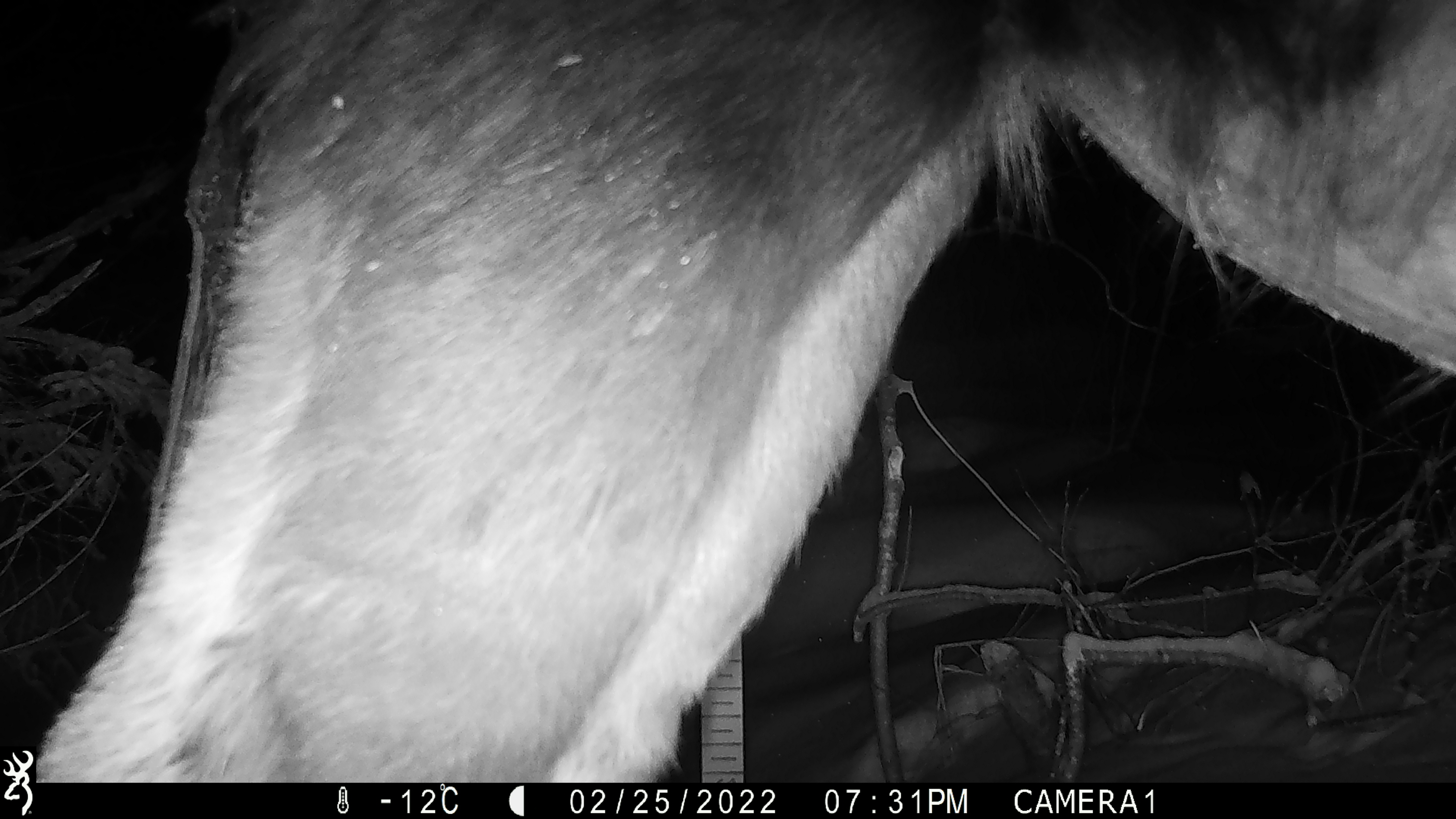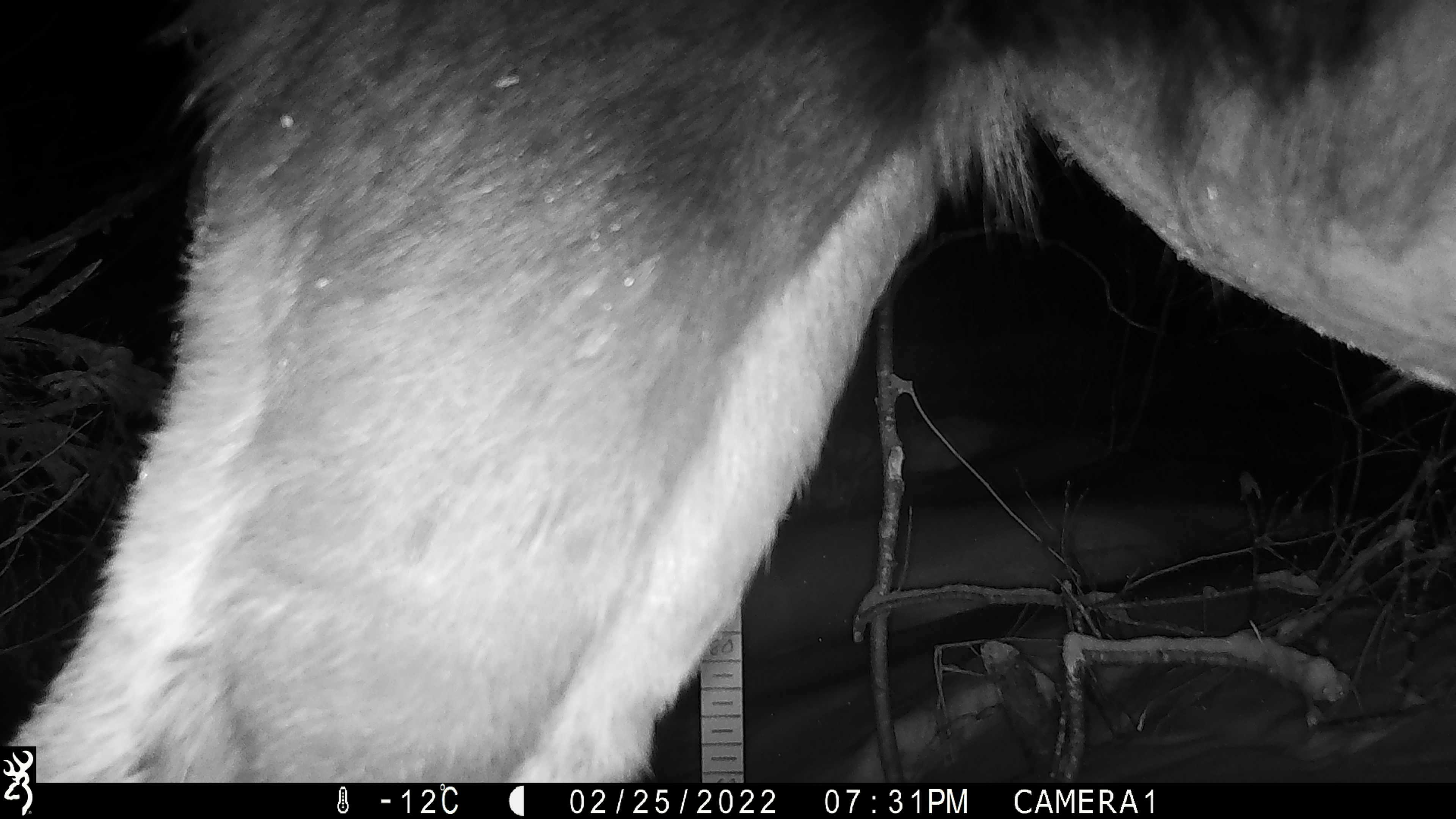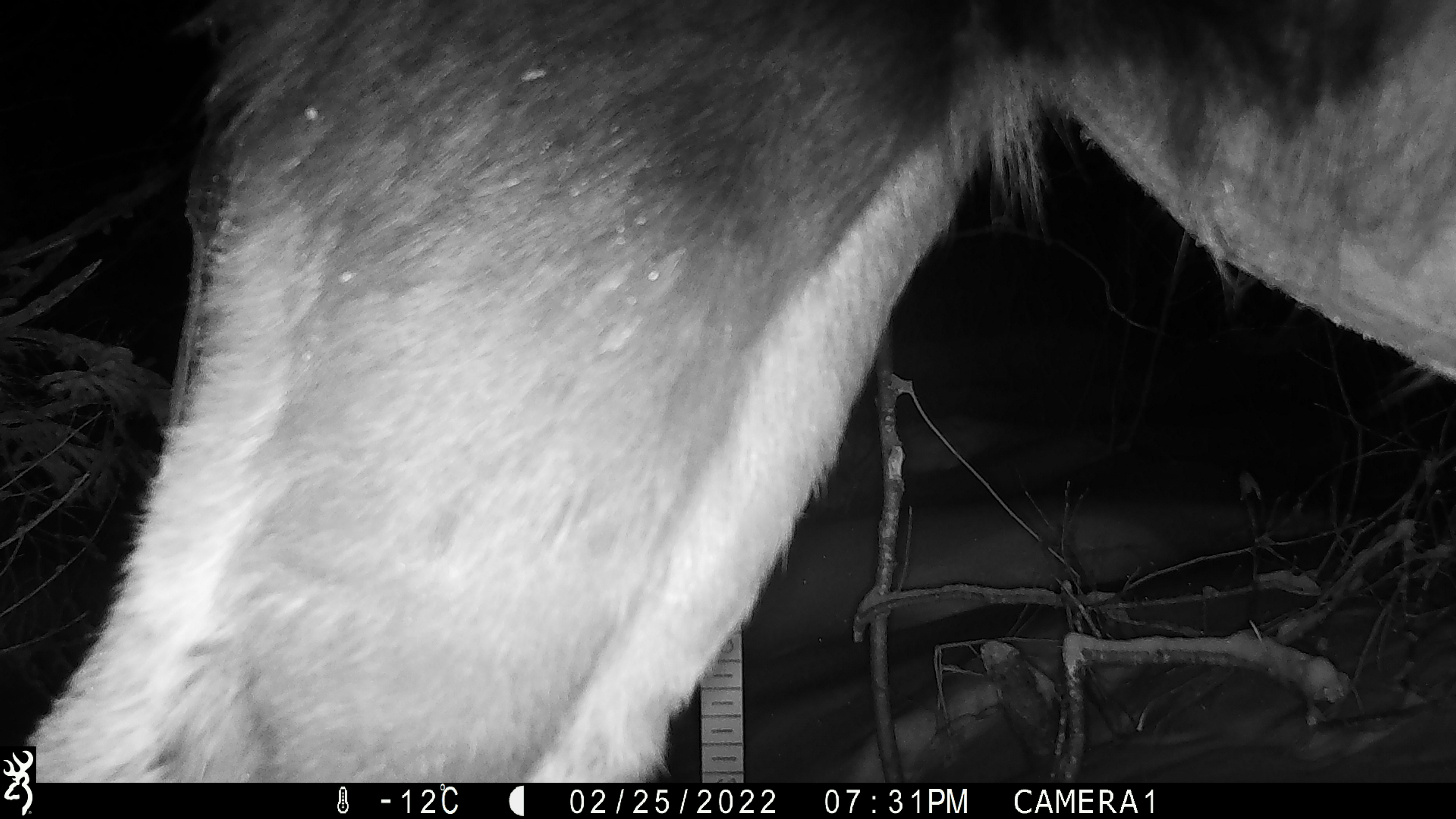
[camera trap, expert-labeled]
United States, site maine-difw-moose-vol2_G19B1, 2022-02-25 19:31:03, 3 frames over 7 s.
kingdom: Animalia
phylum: Chordata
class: Mammalia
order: Artiodactyla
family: Cervidae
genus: Alces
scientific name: Alces alces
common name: moose